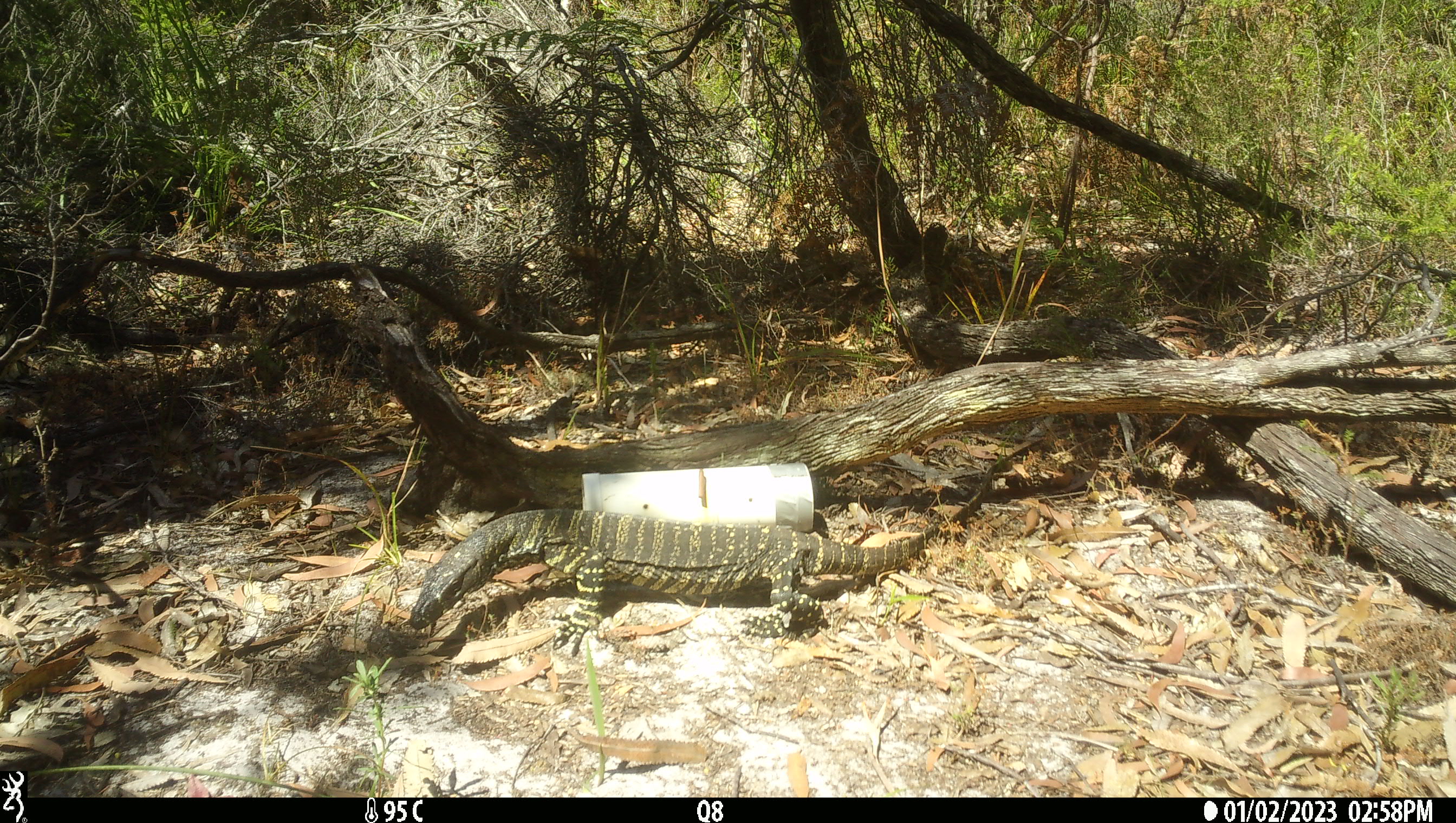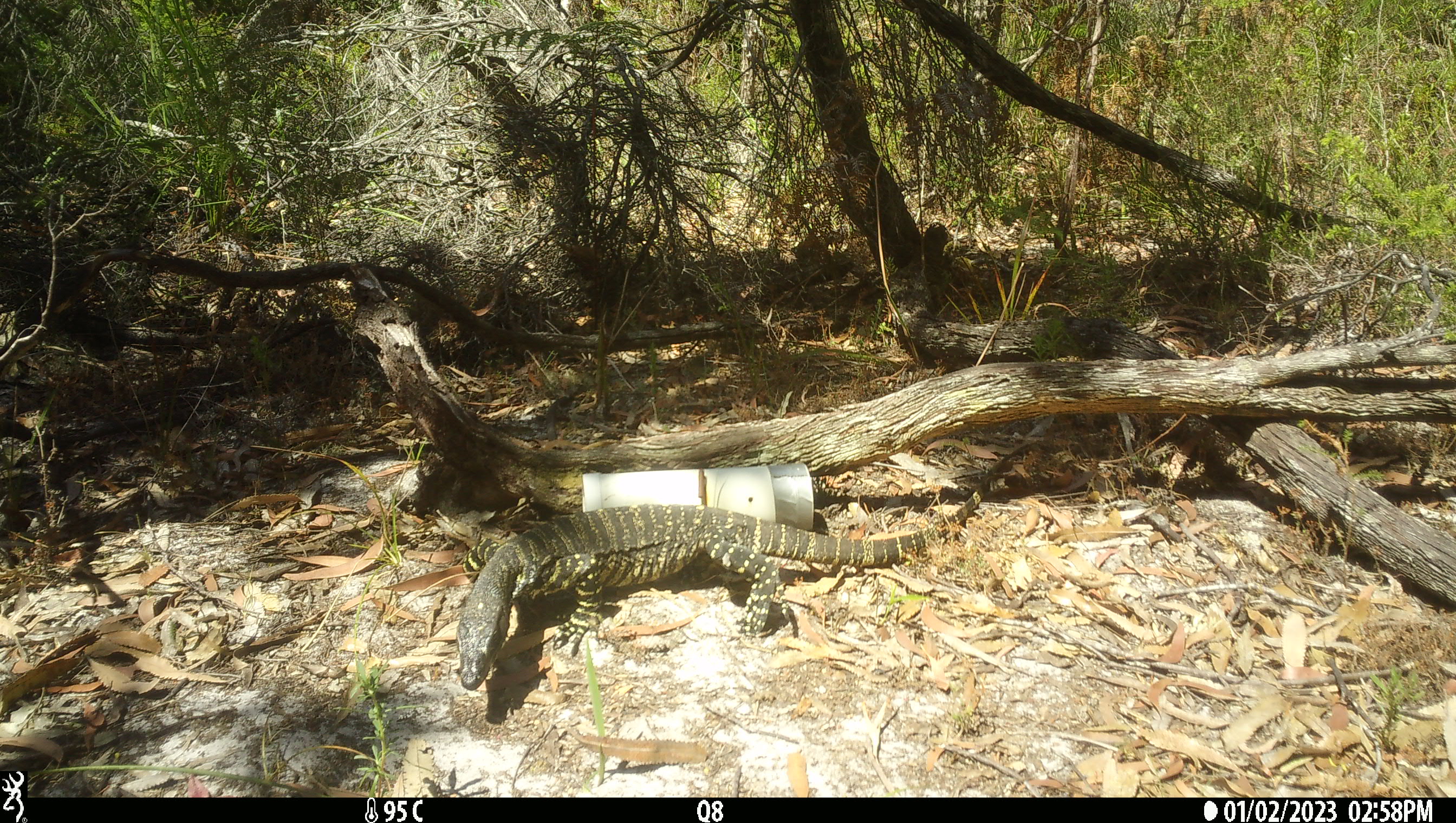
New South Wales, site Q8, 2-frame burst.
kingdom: Animalia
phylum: Chordata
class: Reptilia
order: Squamata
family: Varanidae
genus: Varanus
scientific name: Varanus varius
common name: lace monitor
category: goanna